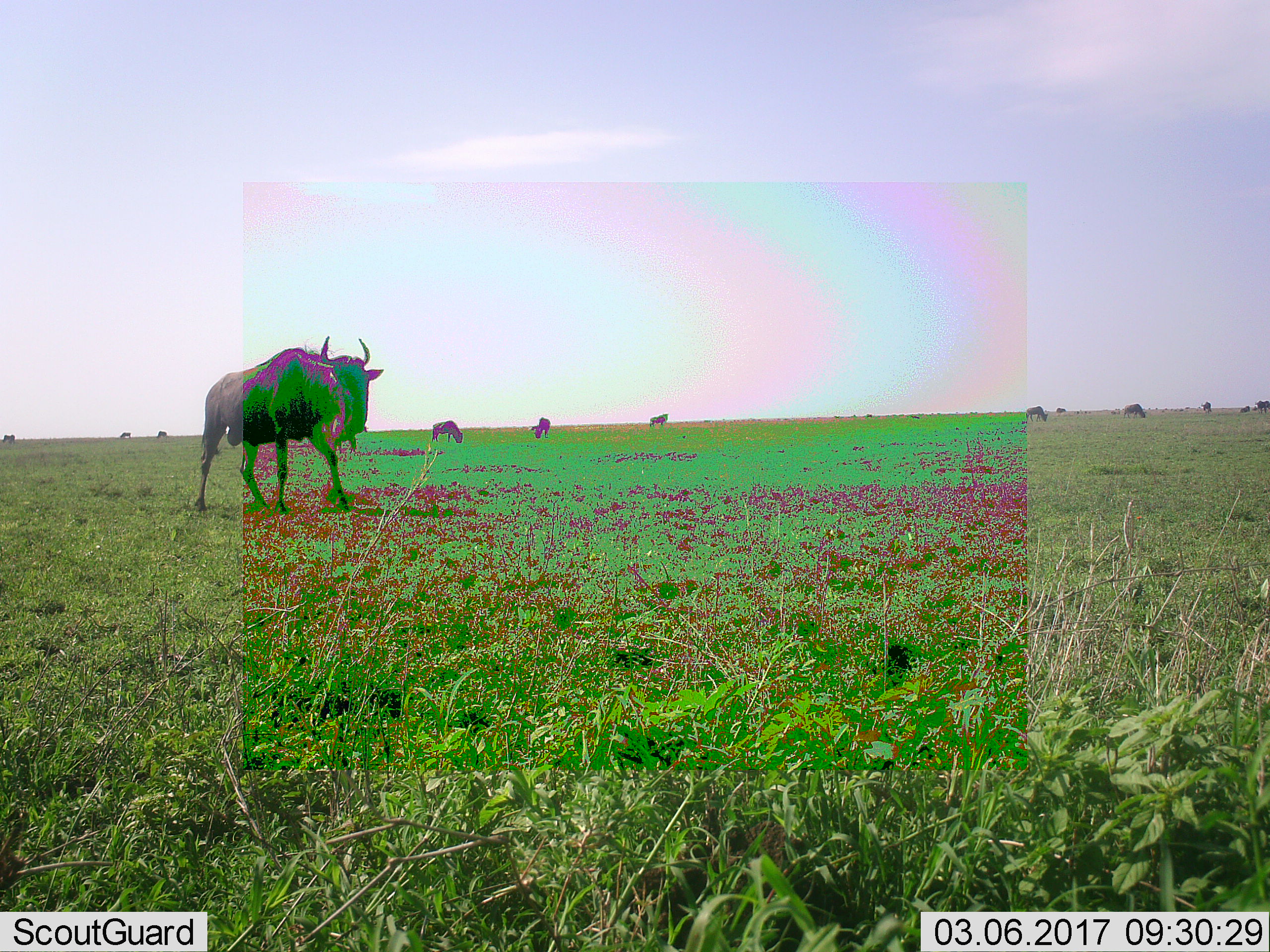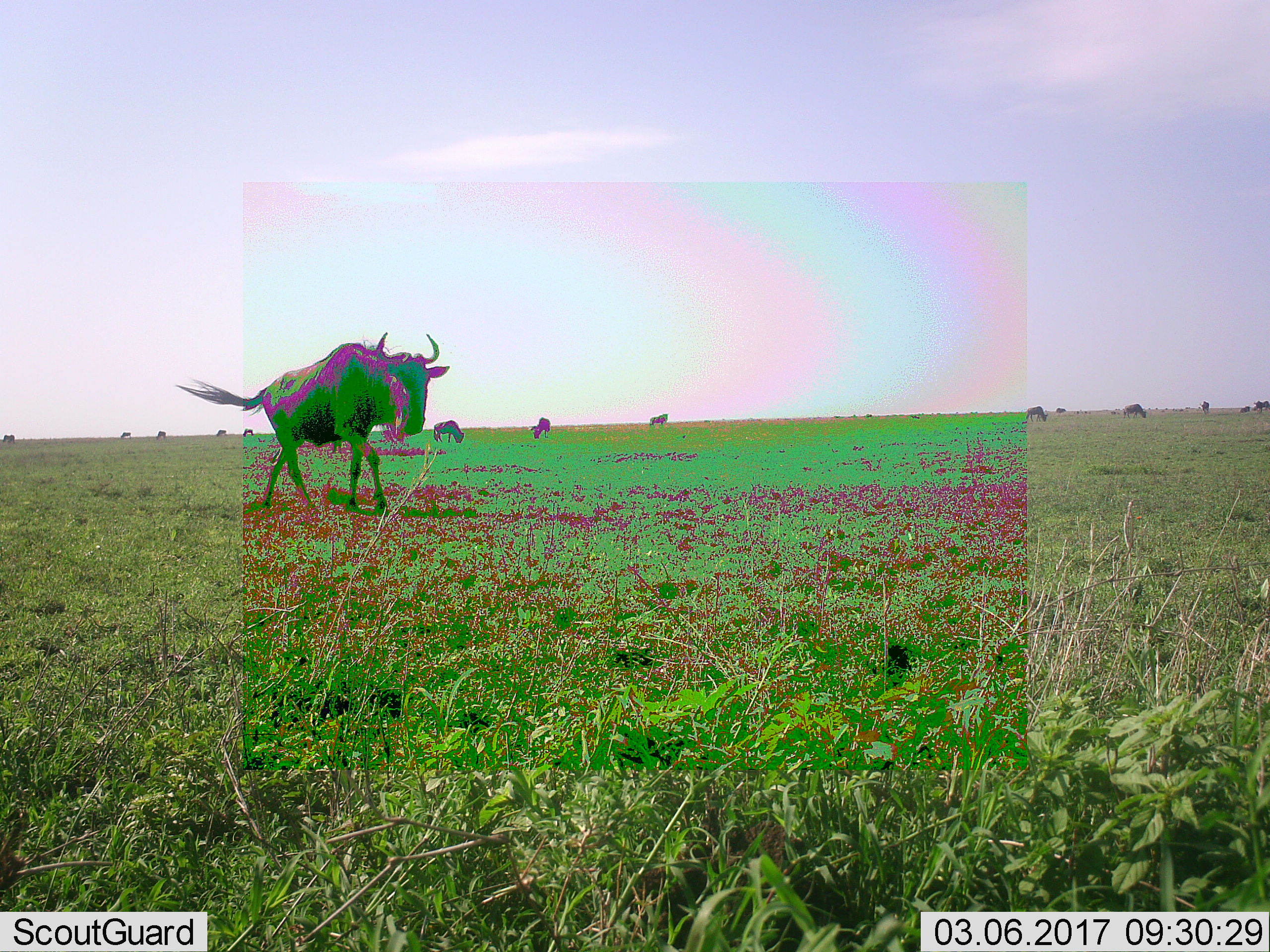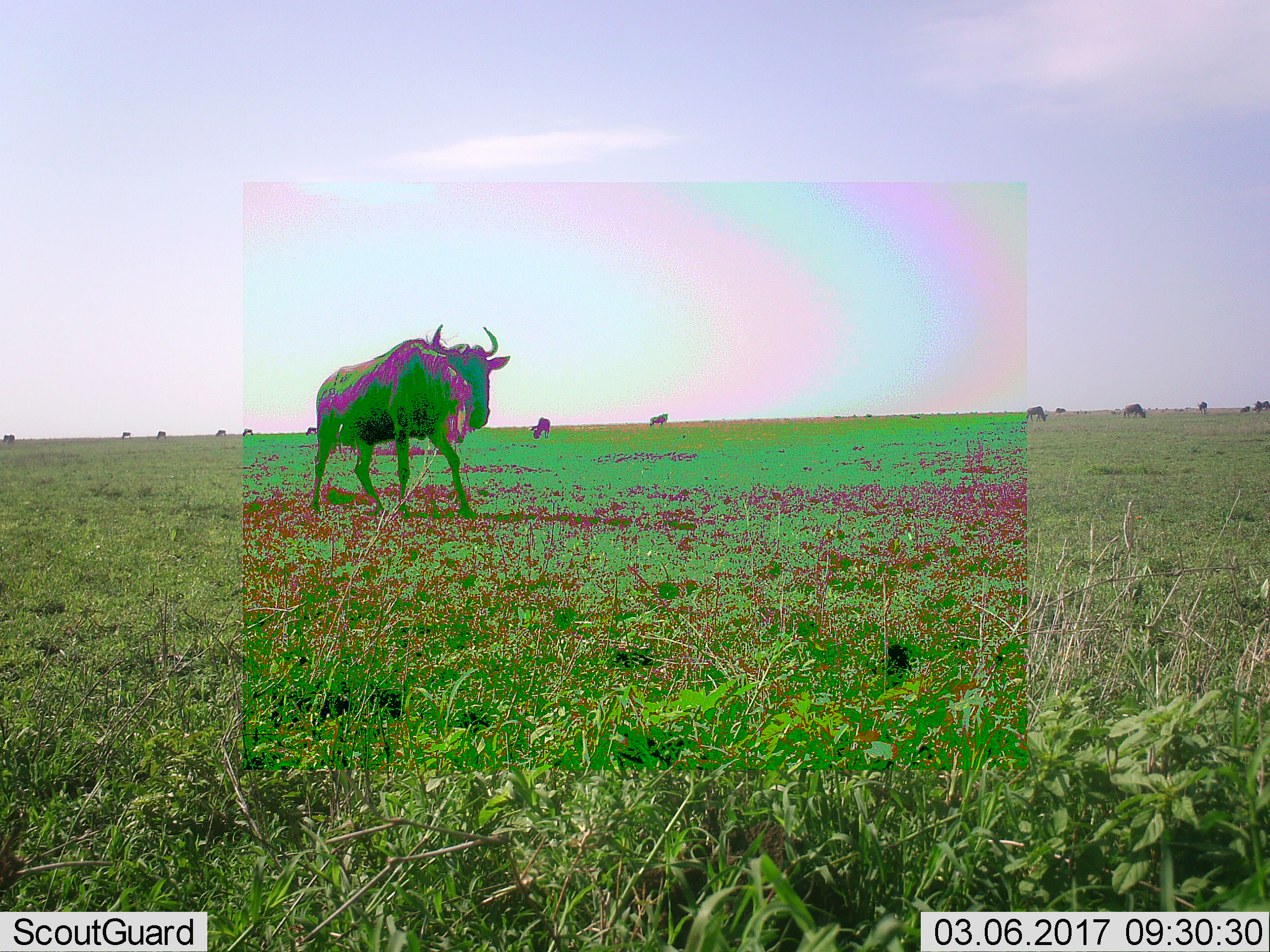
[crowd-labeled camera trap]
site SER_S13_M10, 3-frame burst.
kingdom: Animalia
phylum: Chordata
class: Mammalia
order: Artiodactyla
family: Bovidae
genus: Connochaetes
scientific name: Connochaetes taurinus taurinus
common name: blue wildebeest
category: wildebeestblue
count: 11-50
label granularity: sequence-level